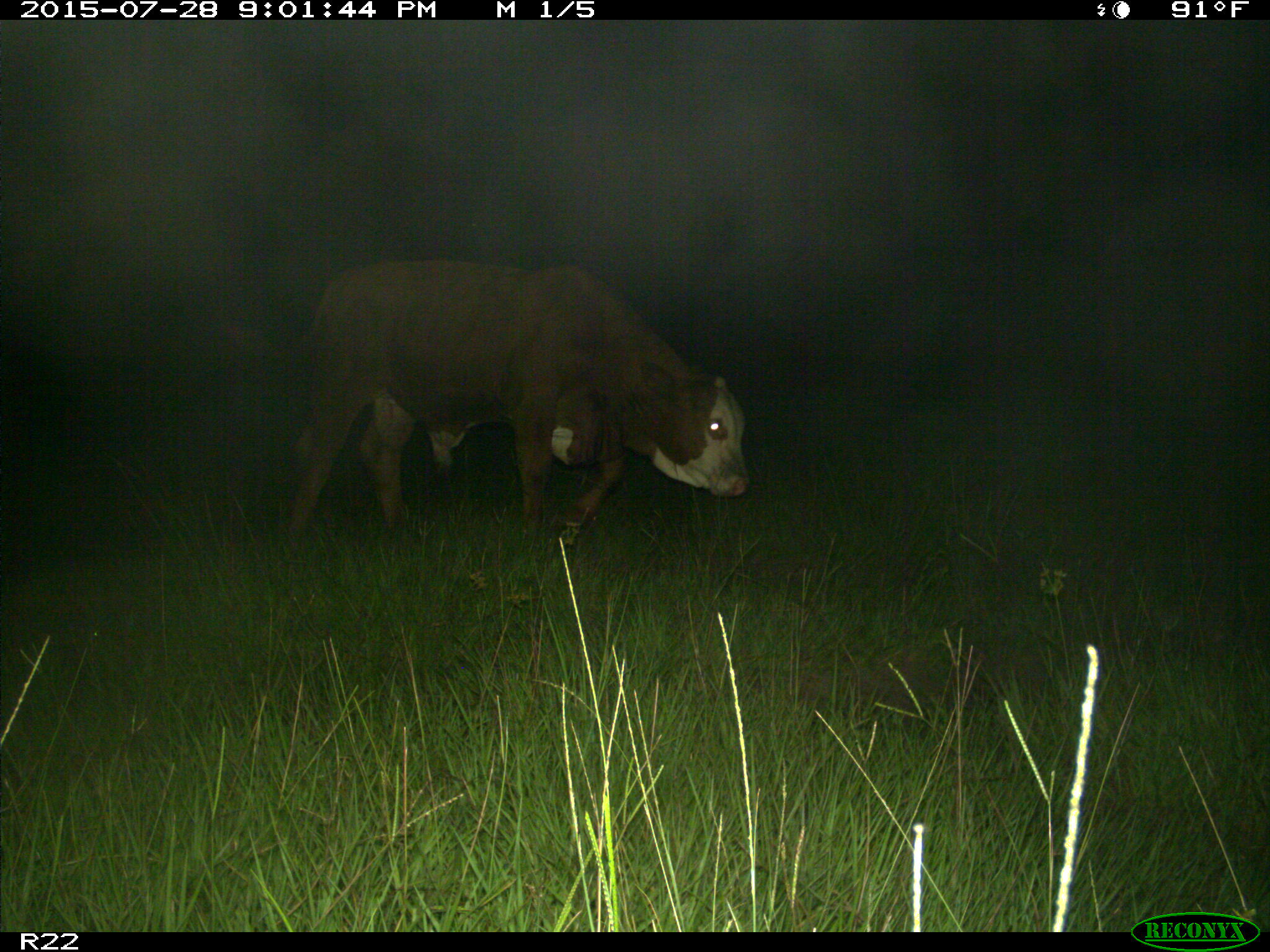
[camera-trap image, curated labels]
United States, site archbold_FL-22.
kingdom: Animalia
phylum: Chordata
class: Mammalia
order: Artiodactyla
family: Bovidae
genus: Bos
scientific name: Bos taurus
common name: domestic cow